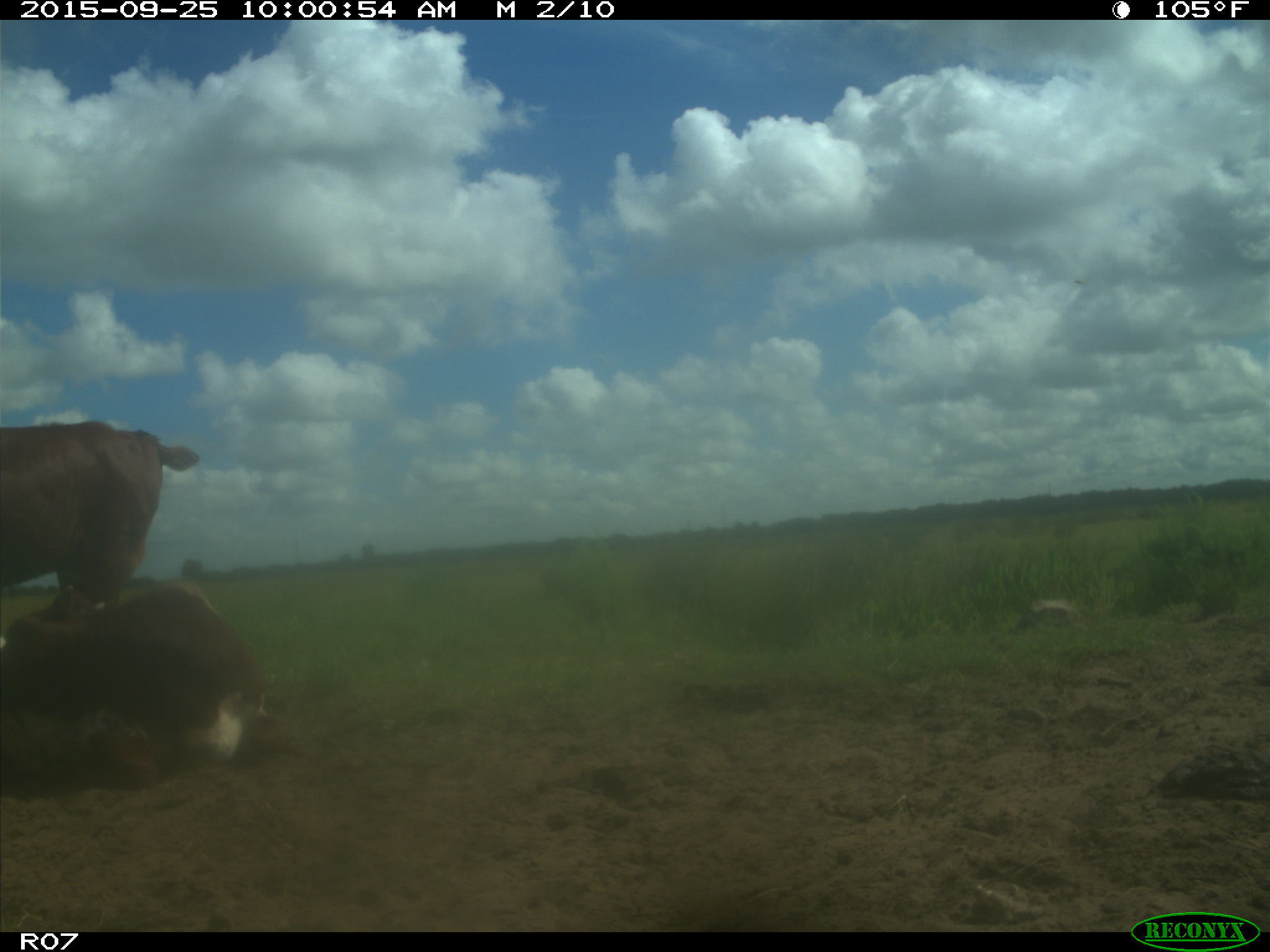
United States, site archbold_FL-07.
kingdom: Animalia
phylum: Chordata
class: Mammalia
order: Artiodactyla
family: Bovidae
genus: Bos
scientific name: Bos taurus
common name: domestic cow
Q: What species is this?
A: Bos taurus (domestic cow).